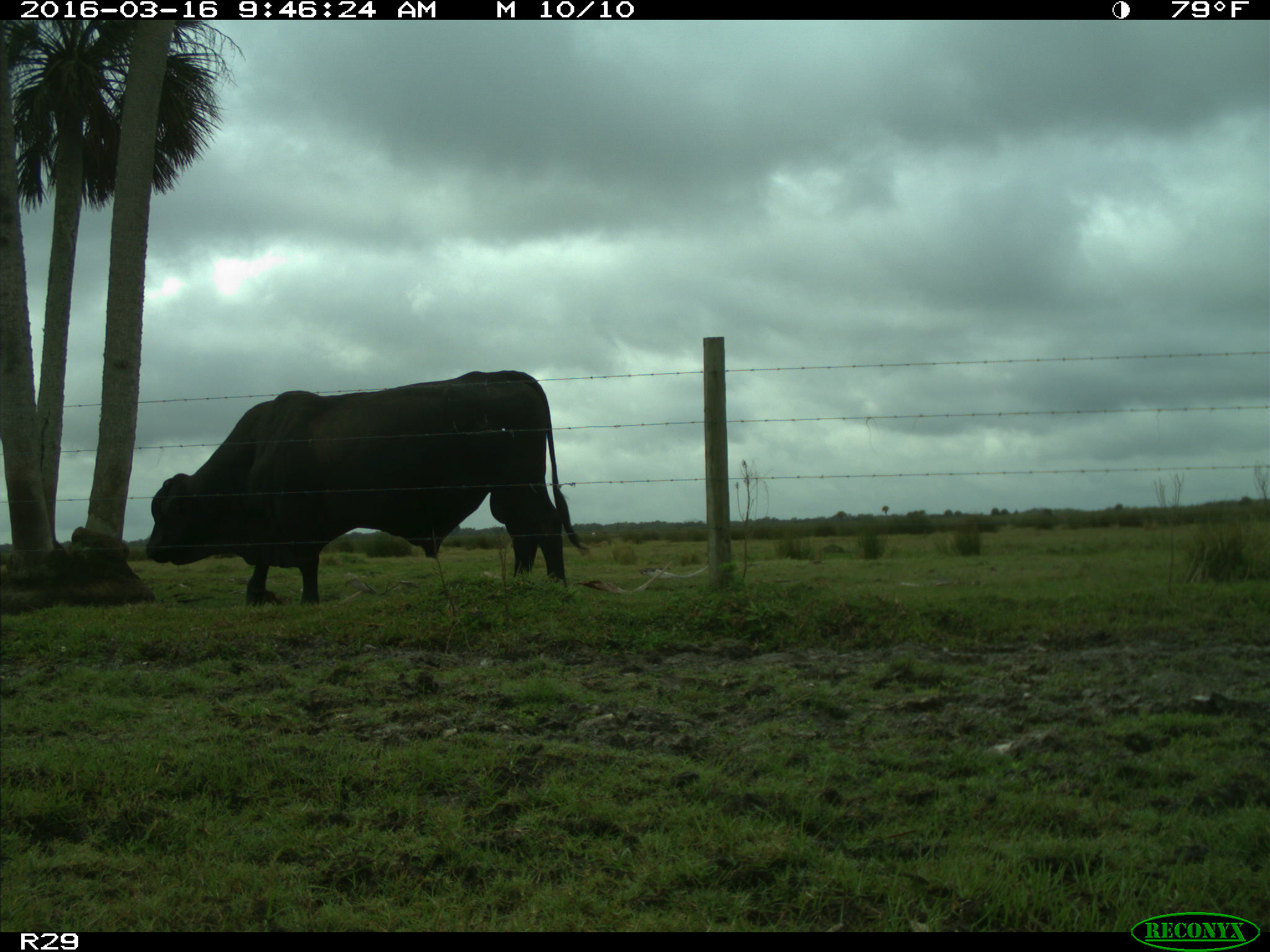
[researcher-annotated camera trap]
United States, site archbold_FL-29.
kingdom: Animalia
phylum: Chordata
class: Mammalia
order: Artiodactyla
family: Bovidae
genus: Bos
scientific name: Bos taurus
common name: domestic cow